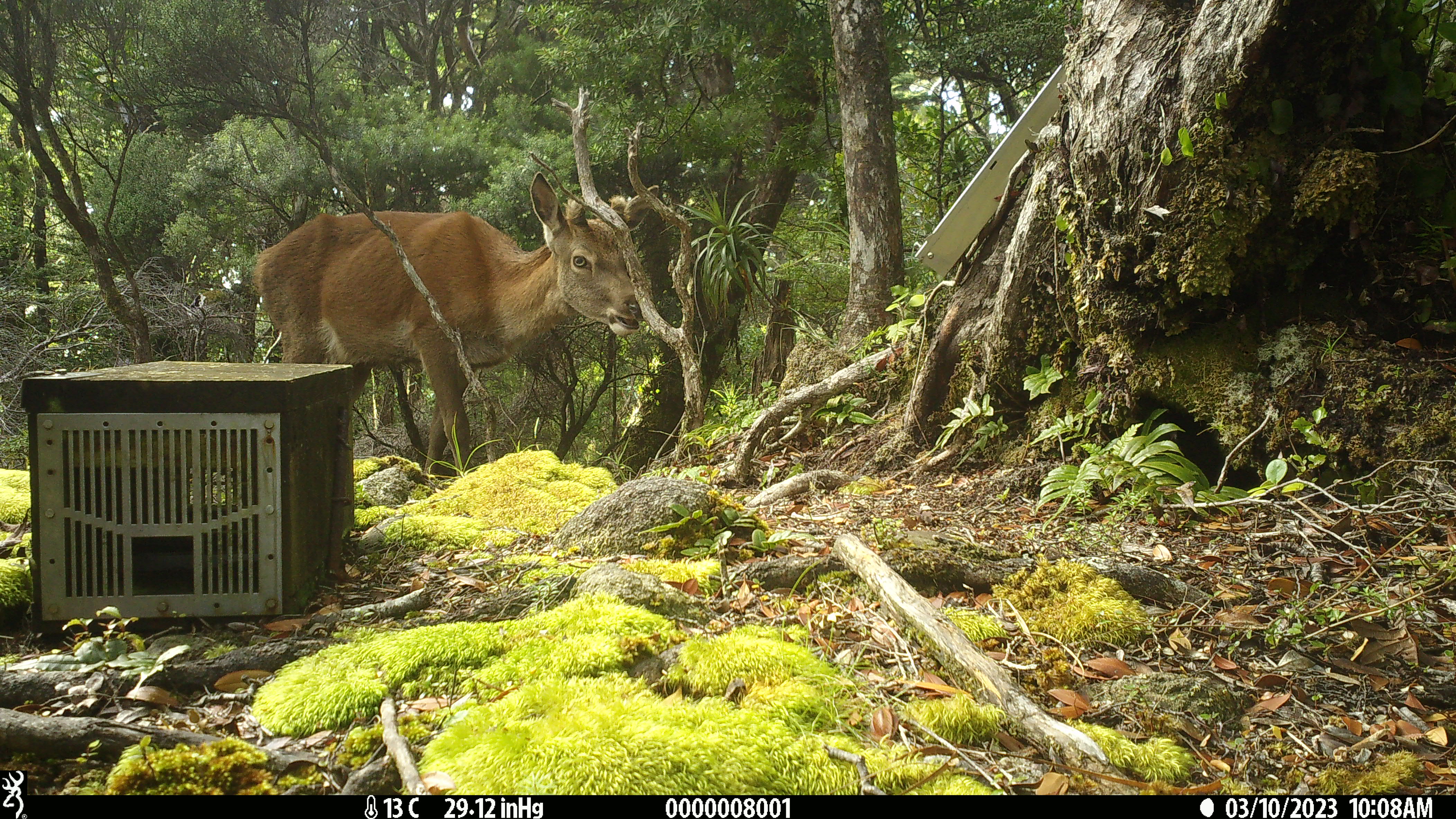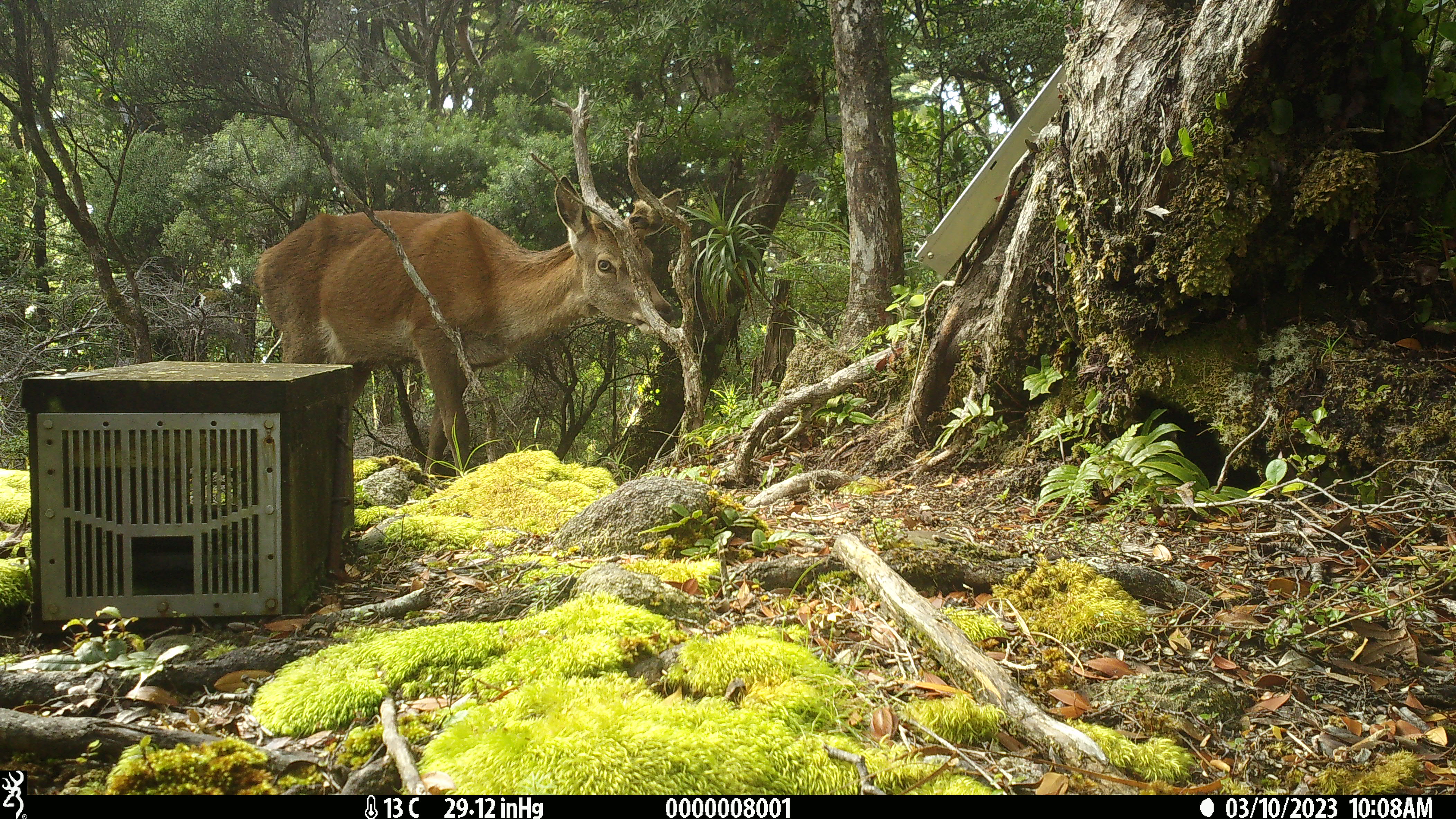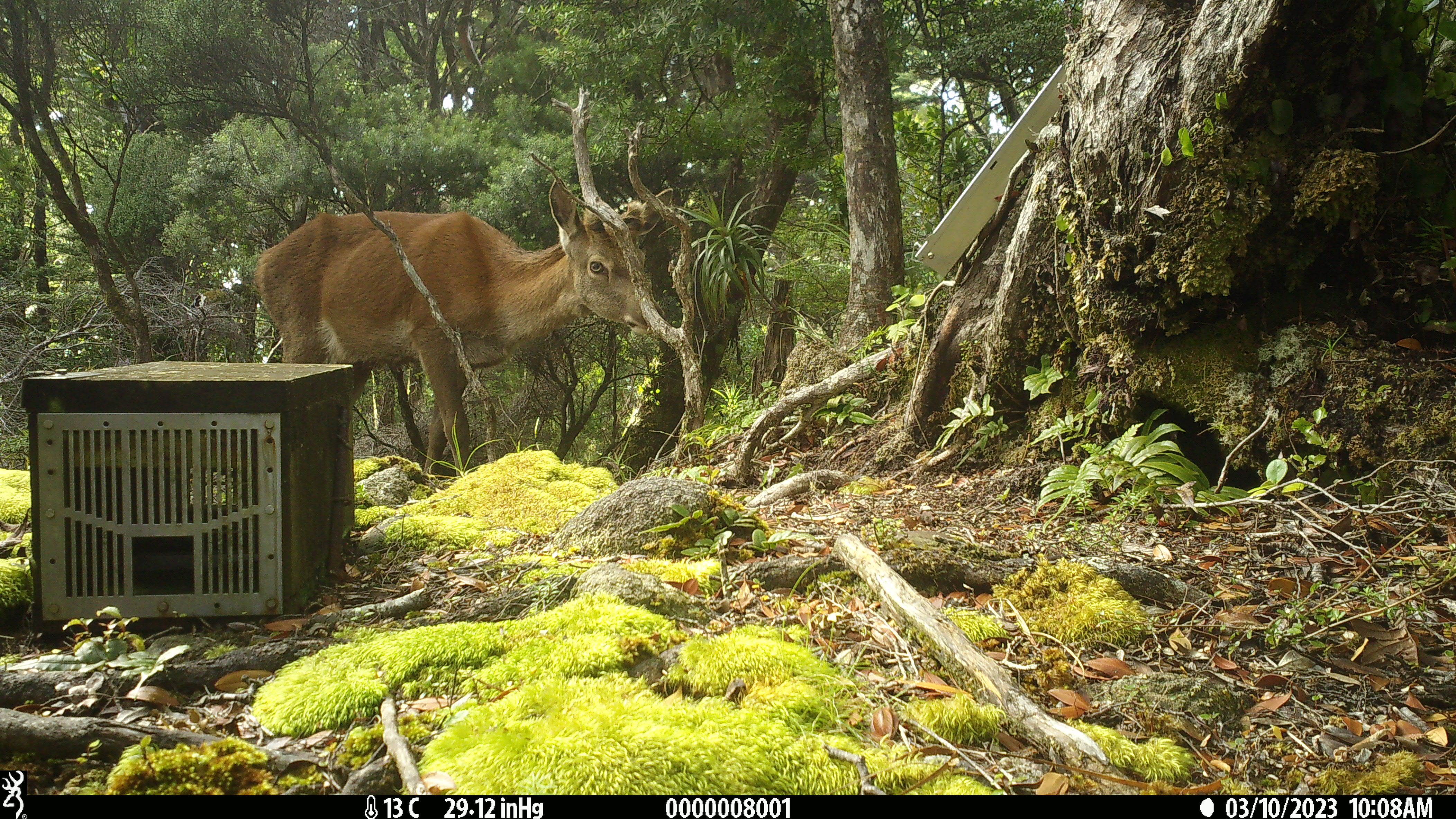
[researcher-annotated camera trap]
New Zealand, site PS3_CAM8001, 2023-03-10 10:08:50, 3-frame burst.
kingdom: Animalia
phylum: Chordata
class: Mammalia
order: Artiodactyla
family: Cervidae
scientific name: Cervidae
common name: deer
Deer (Cervidae).